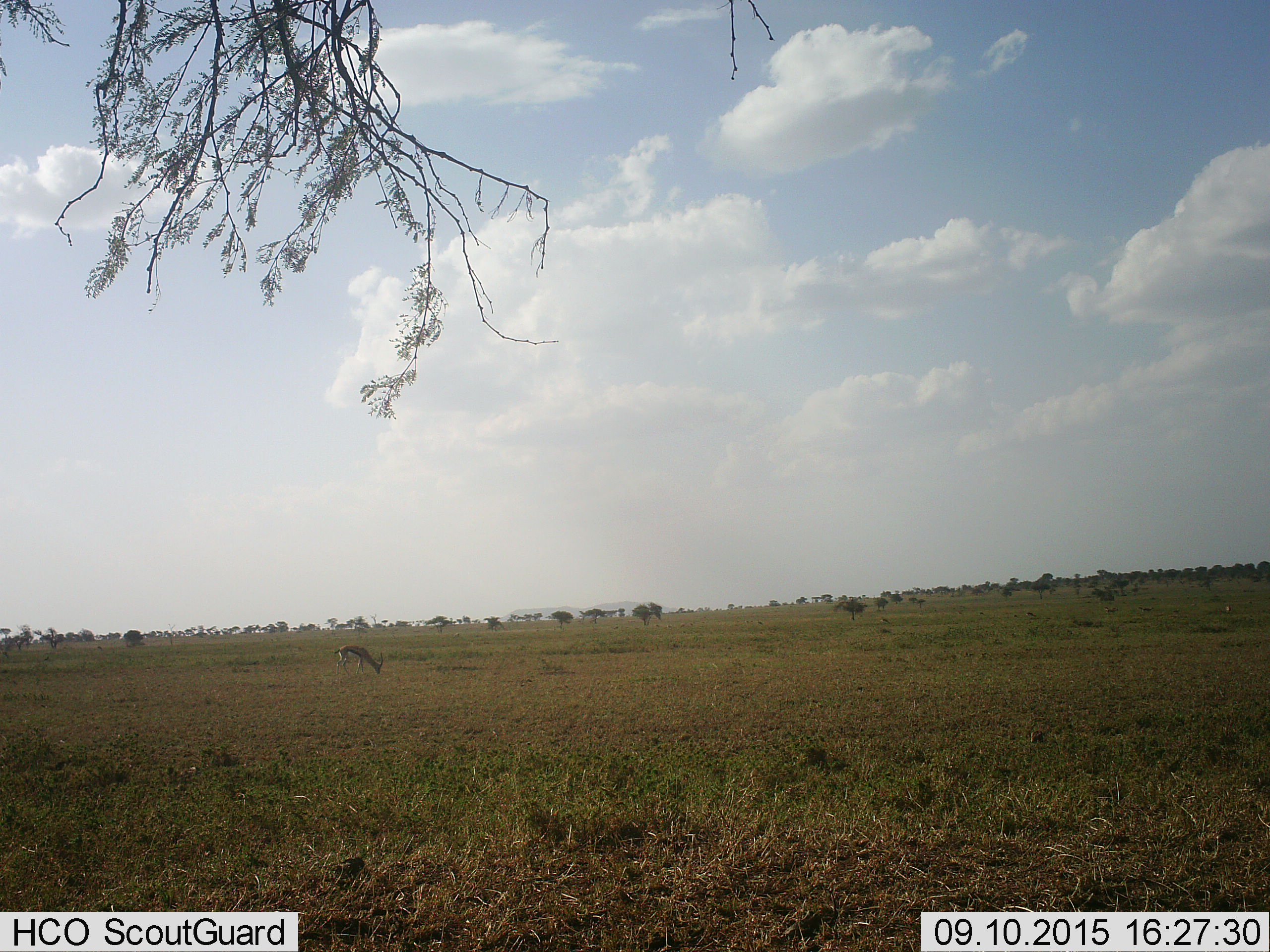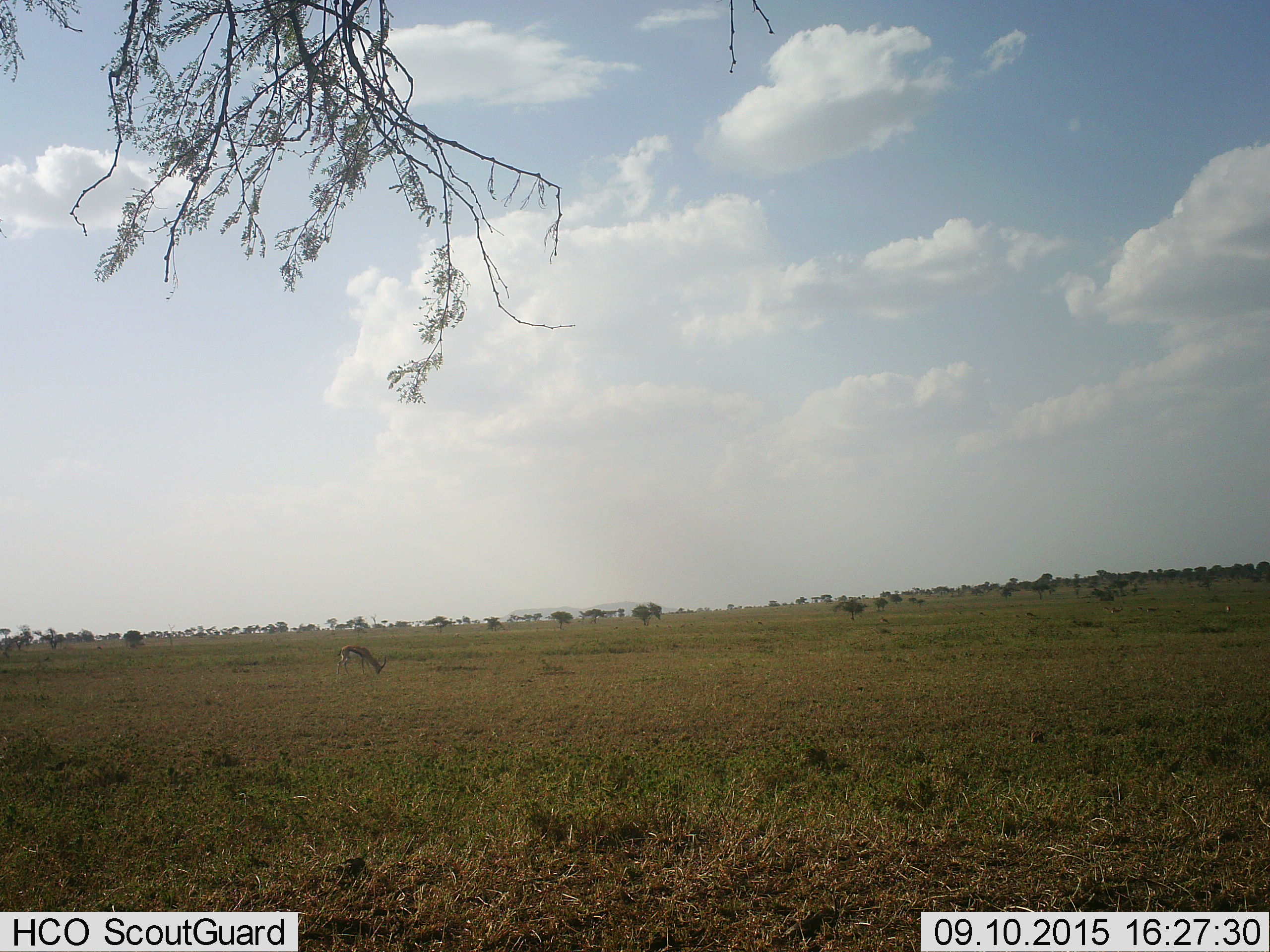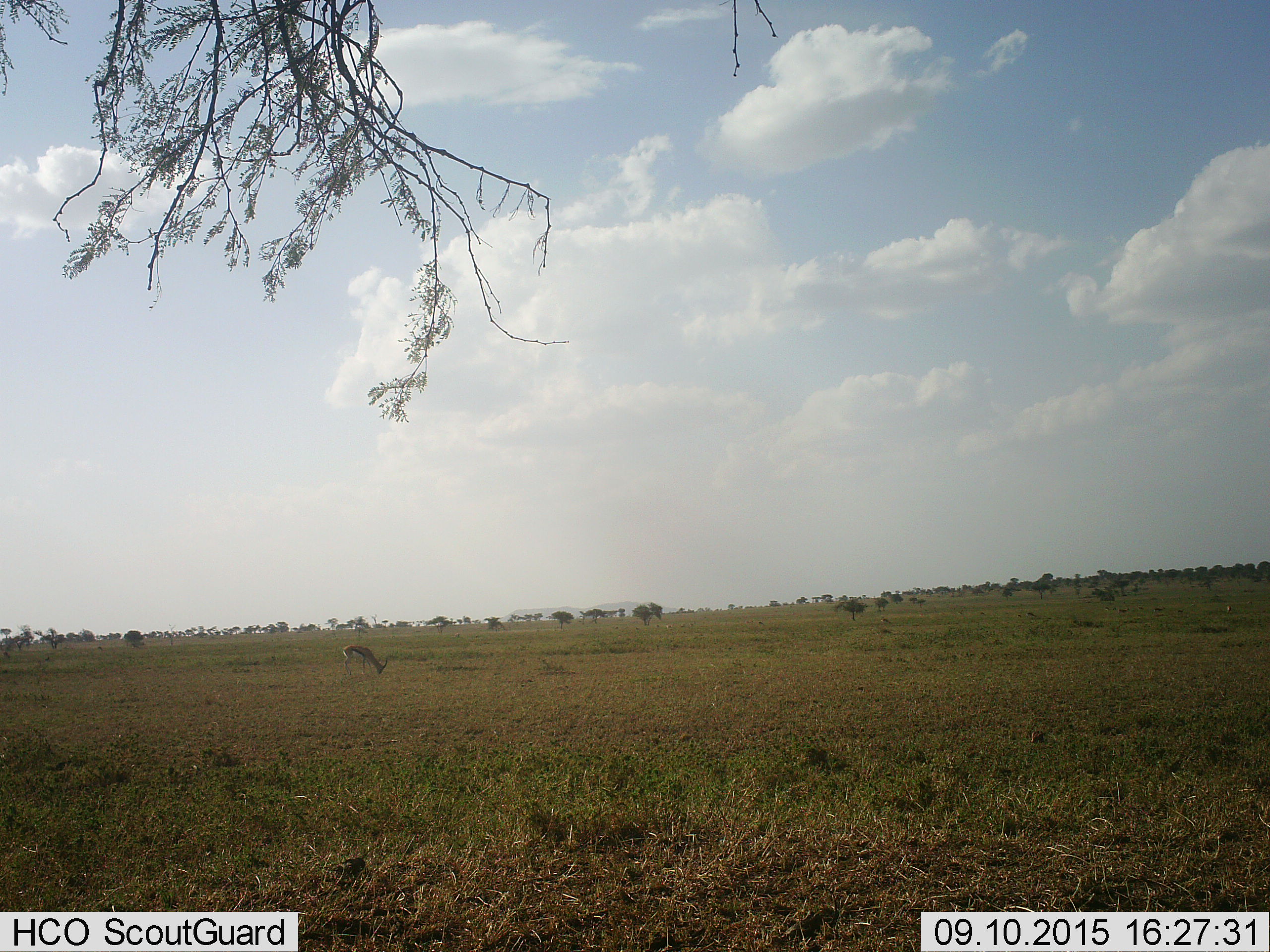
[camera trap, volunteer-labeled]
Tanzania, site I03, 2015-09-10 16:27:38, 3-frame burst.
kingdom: Animalia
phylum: Chordata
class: Mammalia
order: Artiodactyla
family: Bovidae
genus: Eudorcas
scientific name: Eudorcas thomsonii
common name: thomson's gazelle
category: gazellethomsons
Gazellethomsons (thomson's gazelle) (Eudorcas thomsonii), count 1. Behavior (volunteer vote fractions): standing 29%, resting 0%, moving 43%, interacting 0%. Young present (vote fraction): 14%. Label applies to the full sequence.